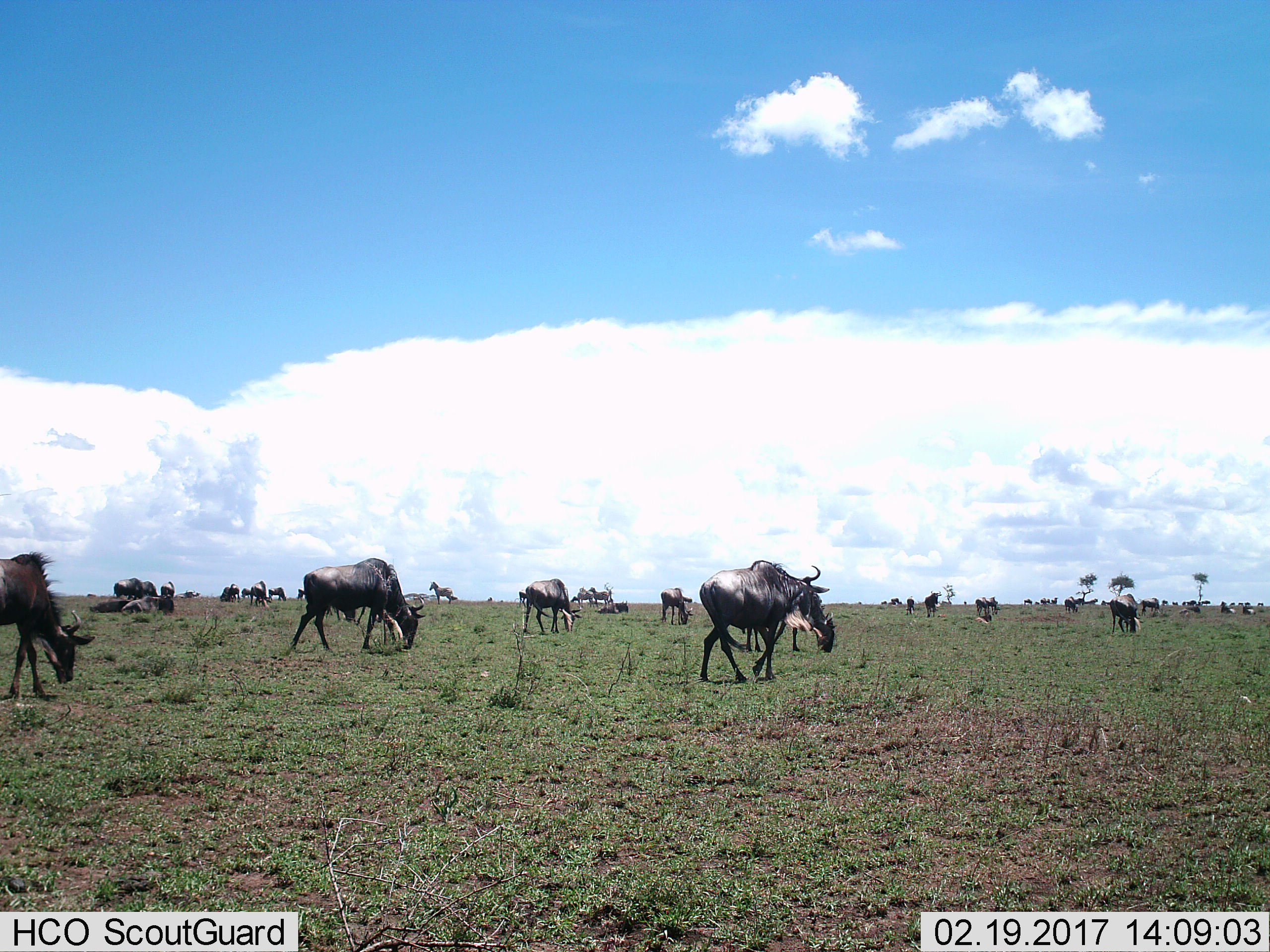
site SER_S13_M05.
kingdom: Animalia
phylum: Chordata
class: Mammalia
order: Artiodactyla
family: Bovidae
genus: Connochaetes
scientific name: Connochaetes taurinus taurinus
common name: blue wildebeest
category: wildebeestblue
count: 11-50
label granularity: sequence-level